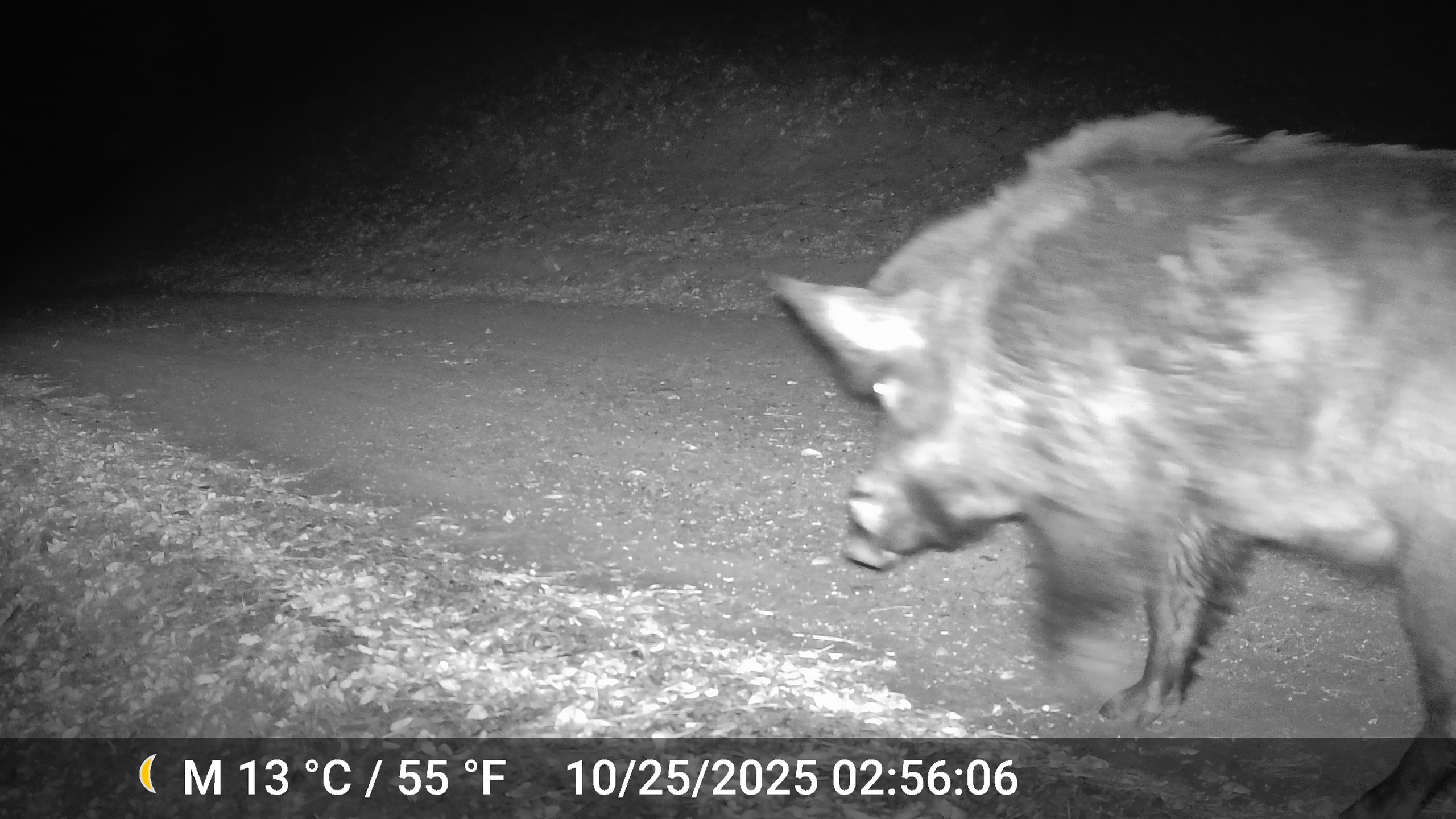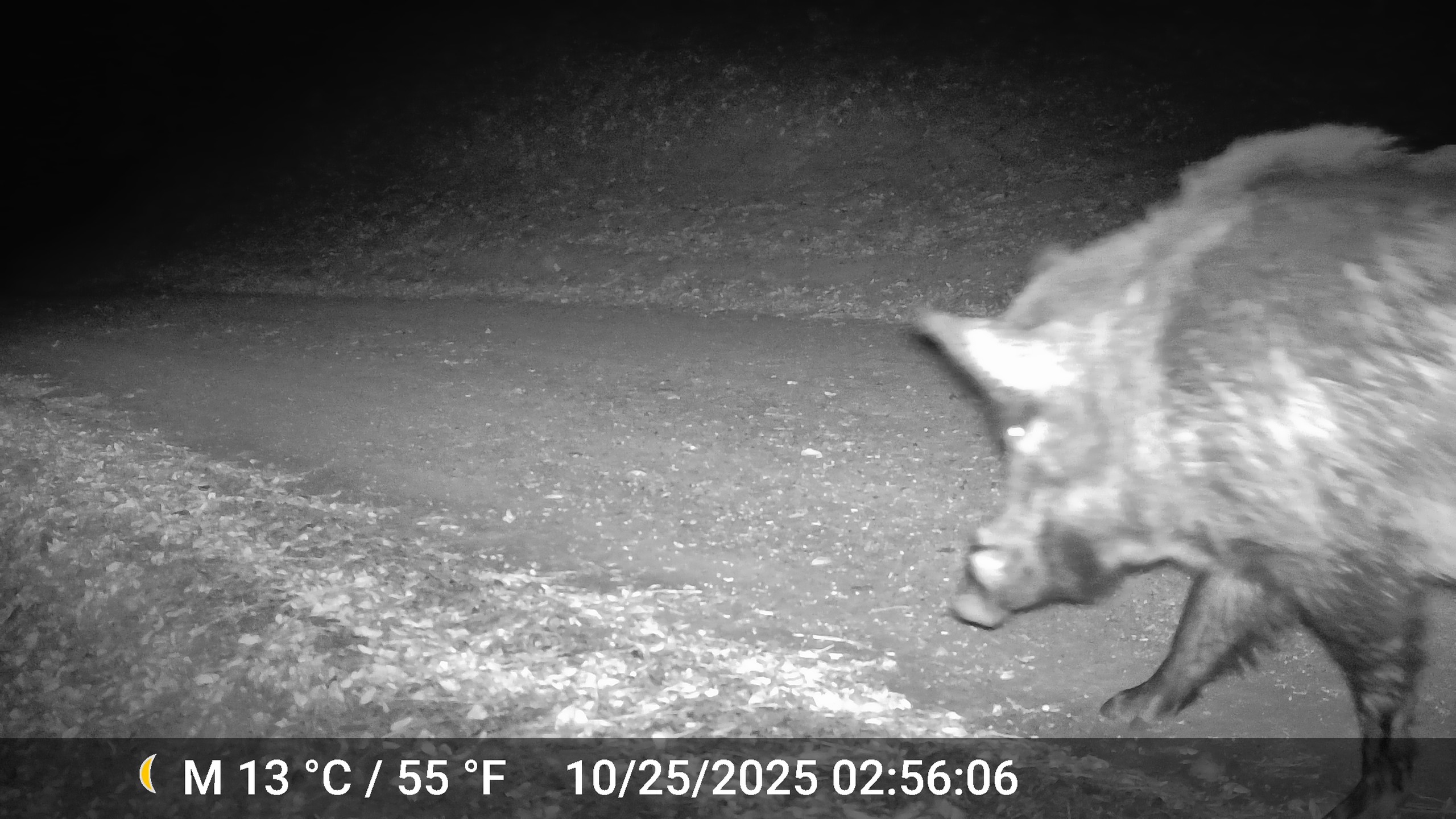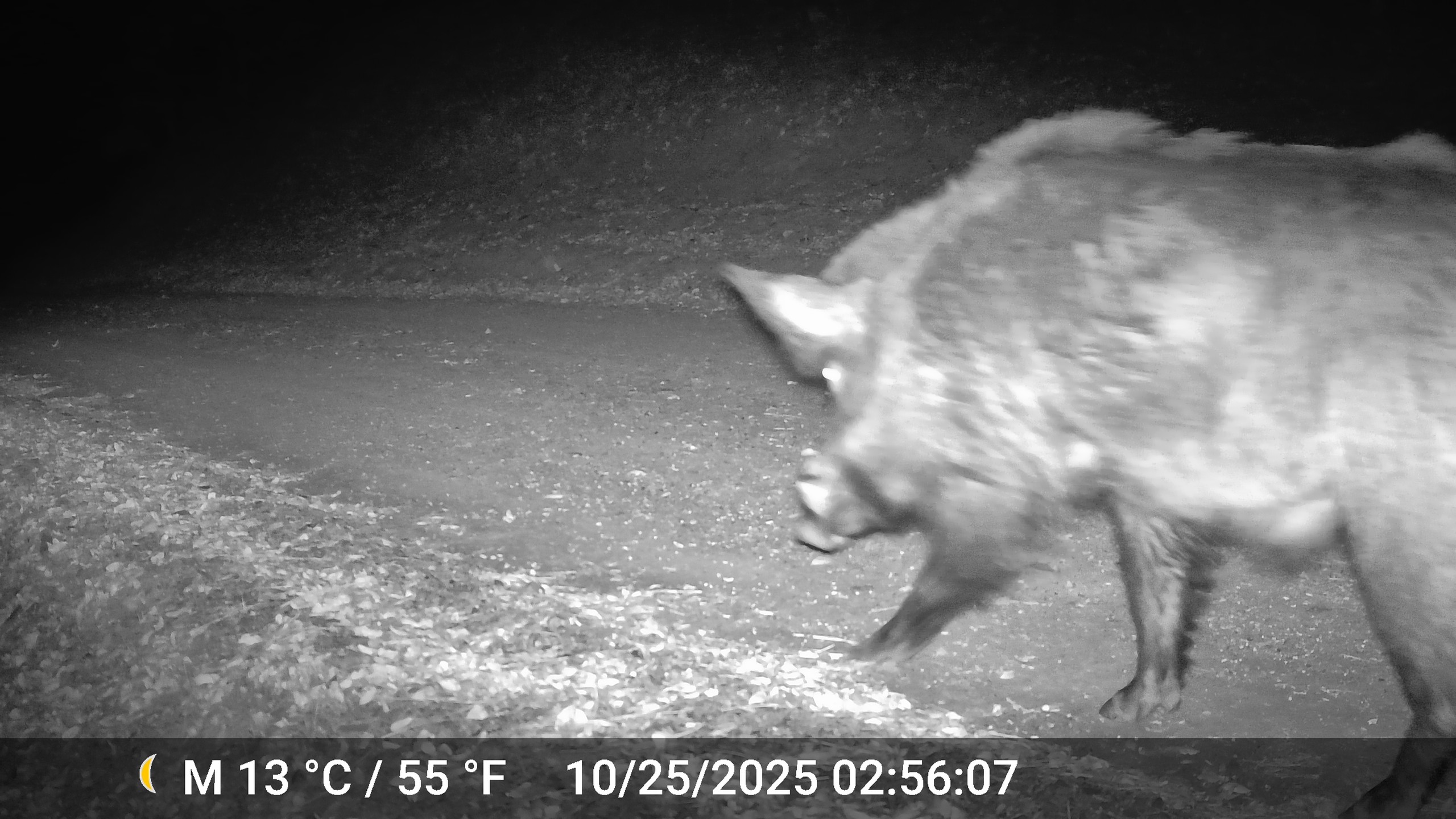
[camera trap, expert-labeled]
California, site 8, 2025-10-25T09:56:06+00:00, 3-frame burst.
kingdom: Animalia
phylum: Chordata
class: Mammalia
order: Artiodactyla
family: Suidae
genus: Sus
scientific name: Sus scrofa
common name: wild boar